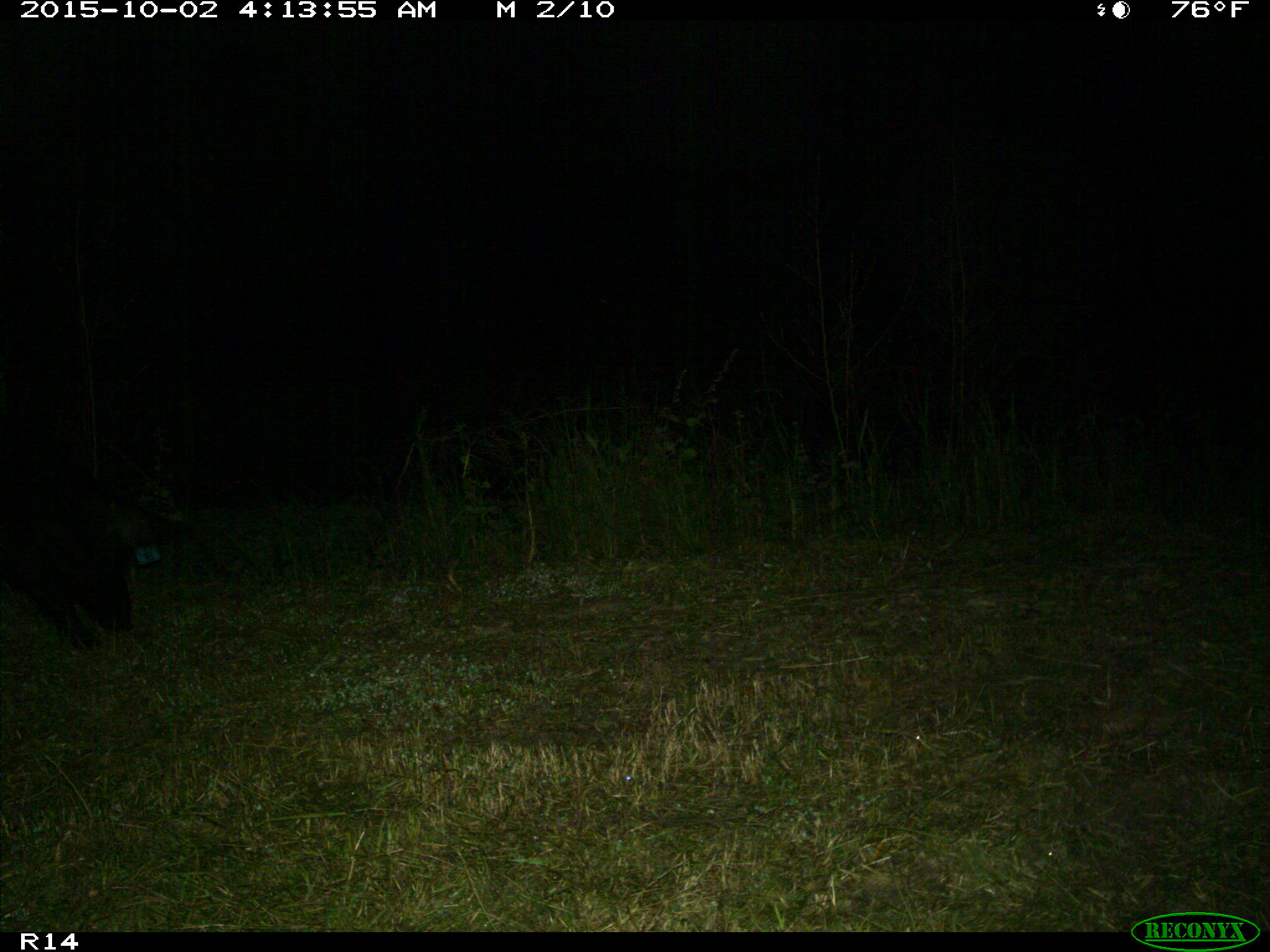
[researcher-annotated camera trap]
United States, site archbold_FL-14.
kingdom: Animalia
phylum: Chordata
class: Mammalia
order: Artiodactyla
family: Suidae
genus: Sus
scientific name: Sus scrofa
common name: wild boar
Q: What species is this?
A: Sus scrofa (wild boar).